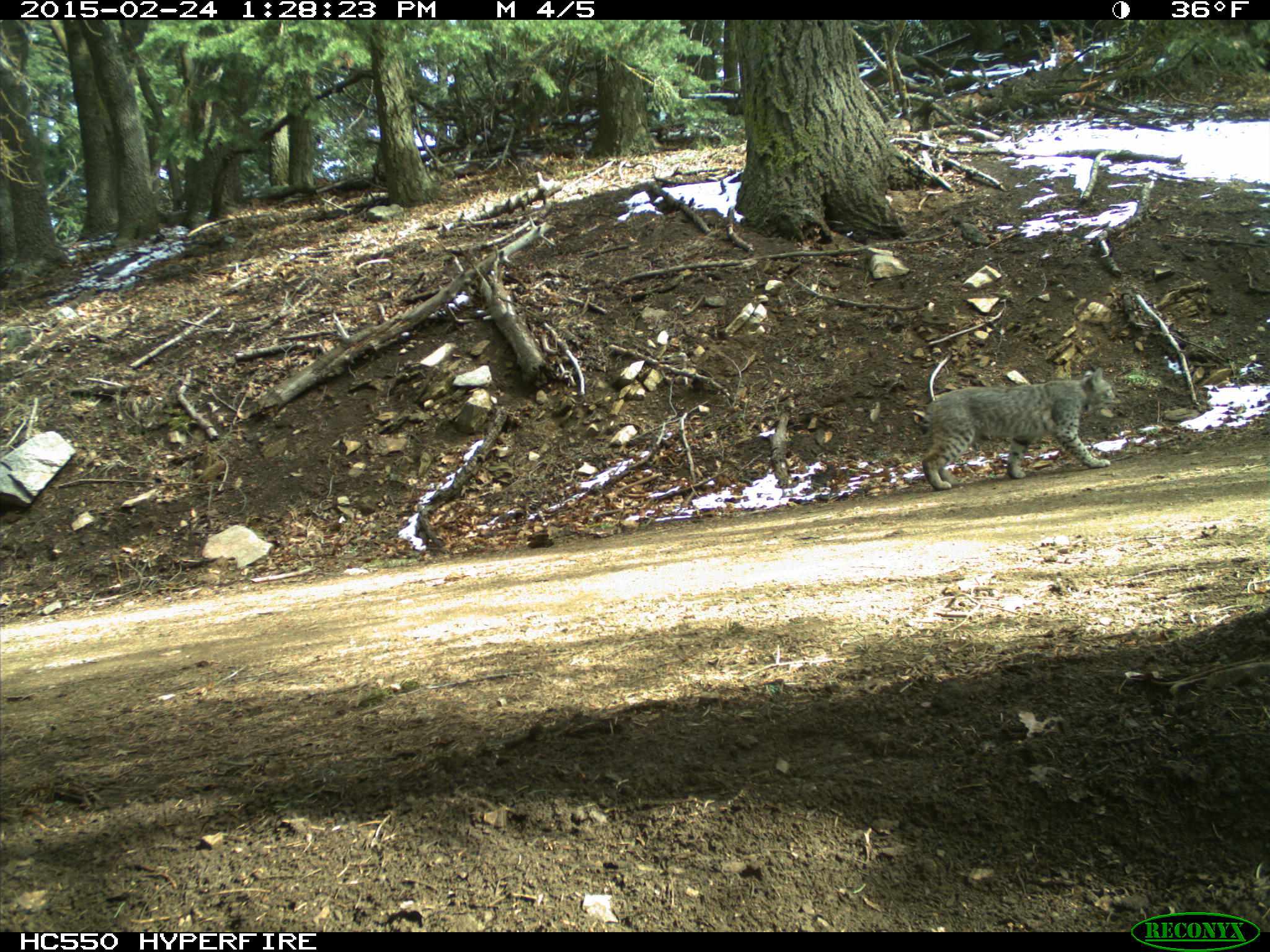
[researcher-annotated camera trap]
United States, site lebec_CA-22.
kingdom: Animalia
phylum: Chordata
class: Mammalia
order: Carnivora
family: Felidae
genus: Lynx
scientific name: Lynx rufus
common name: bobcat